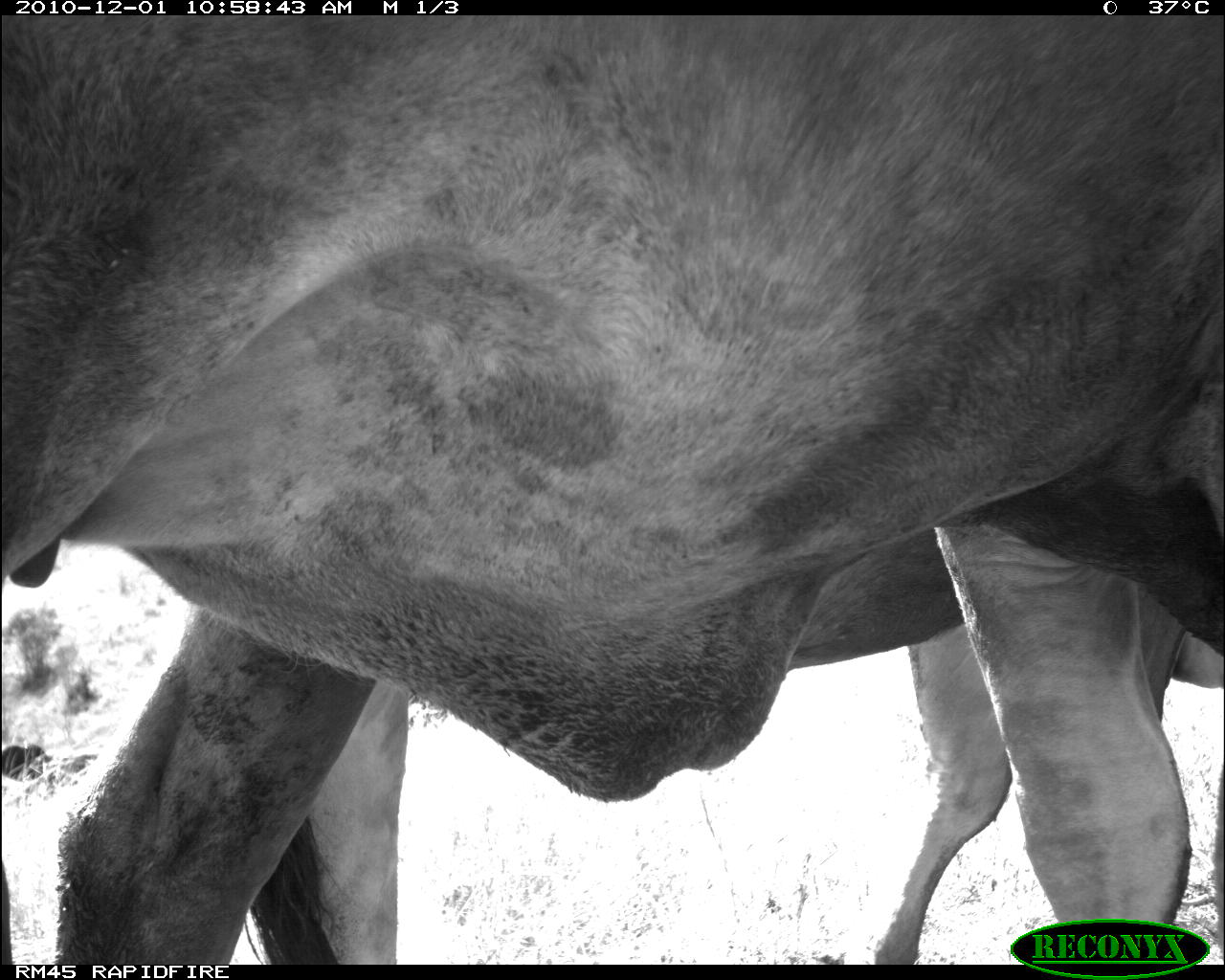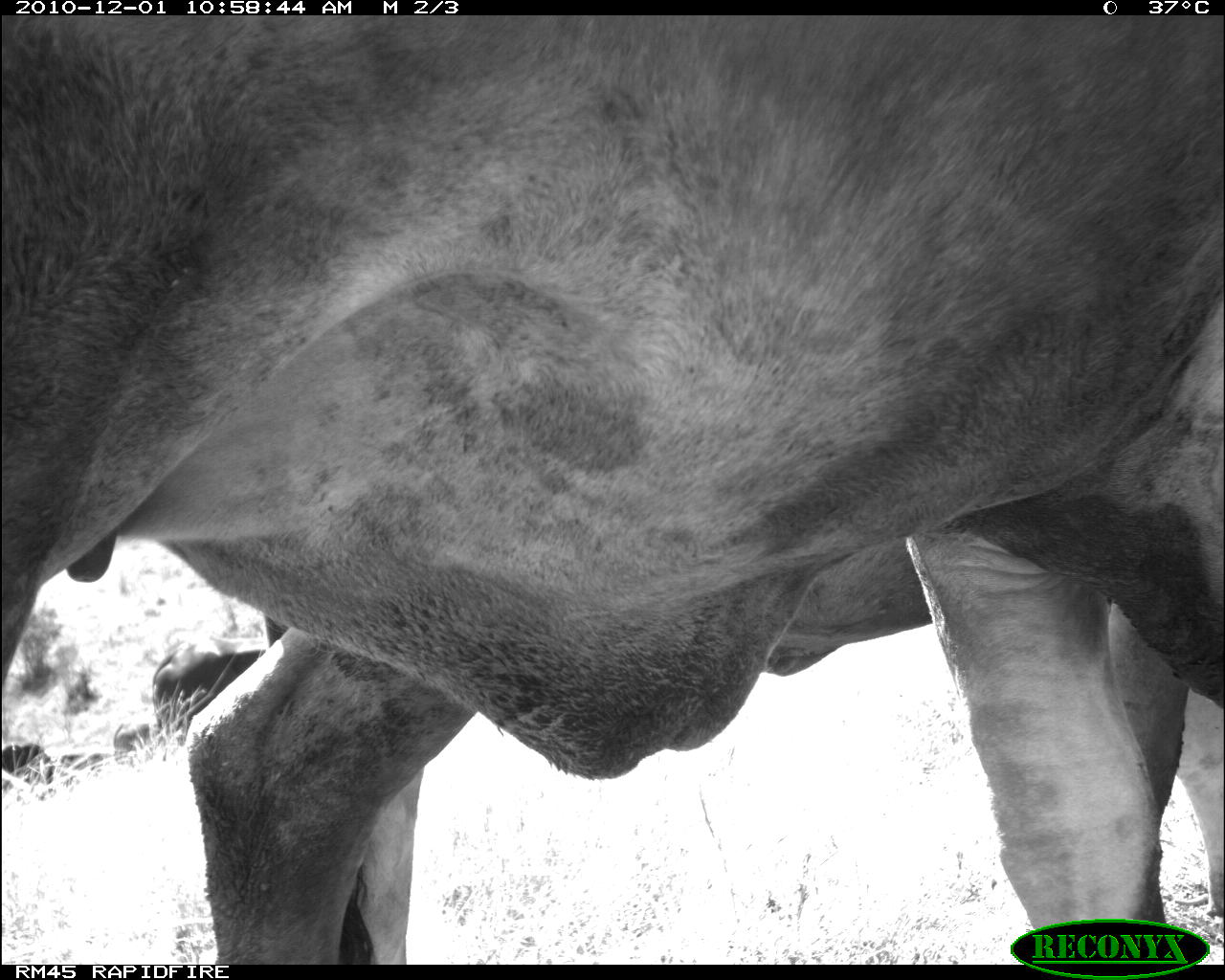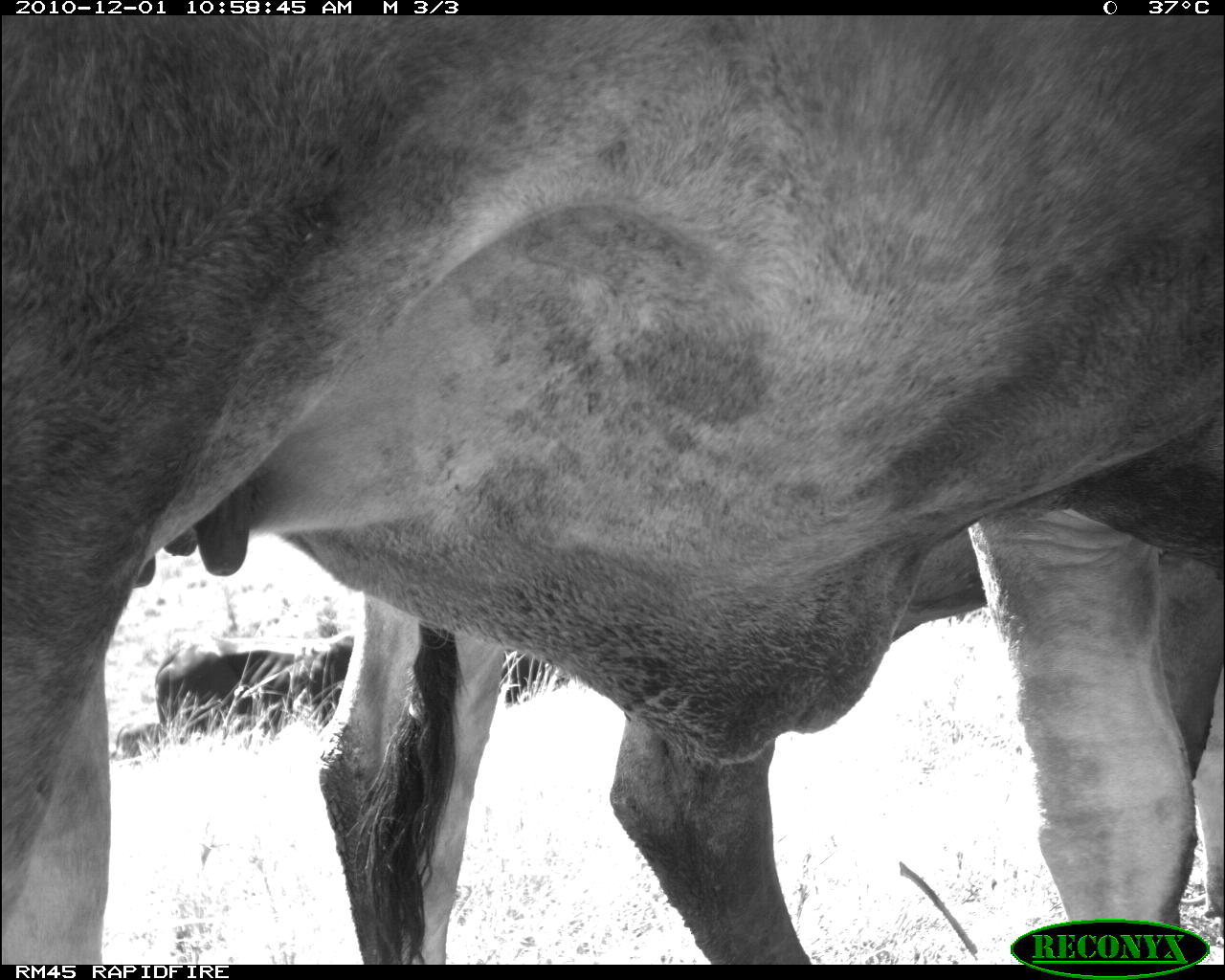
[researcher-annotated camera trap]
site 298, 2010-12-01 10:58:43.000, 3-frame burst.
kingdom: Animalia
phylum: Chordata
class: Mammalia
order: Artiodactyla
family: Bovidae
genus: Bos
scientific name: Bos taurus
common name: domestic cattle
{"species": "Bos taurus (domestic cattle)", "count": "2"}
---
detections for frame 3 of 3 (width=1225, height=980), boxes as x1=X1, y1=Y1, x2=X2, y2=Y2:
bos taurus: x1=3, y1=15, x2=1218, y2=965; x1=312, y1=532, x2=1225, y2=964; x1=306, y1=634, x2=552, y2=731; x1=154, y1=636, x2=339, y2=748; x1=109, y1=720, x2=169, y2=760